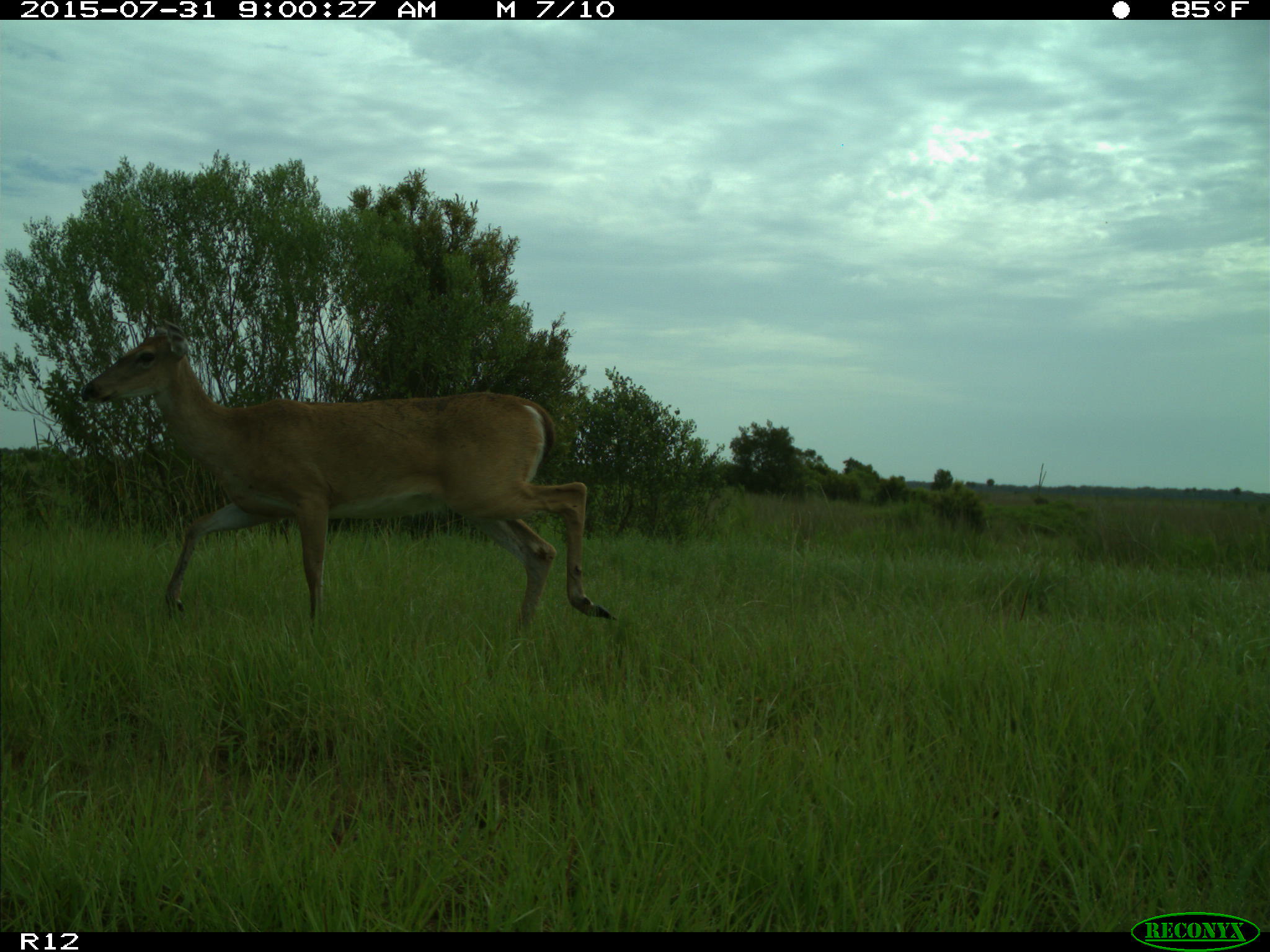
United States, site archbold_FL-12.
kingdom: Animalia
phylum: Chordata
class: Mammalia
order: Artiodactyla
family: Cervidae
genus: Odocoileus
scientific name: Odocoileus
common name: deer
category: unidentified deer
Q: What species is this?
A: Unidentified deer (deer) (Odocoileus).